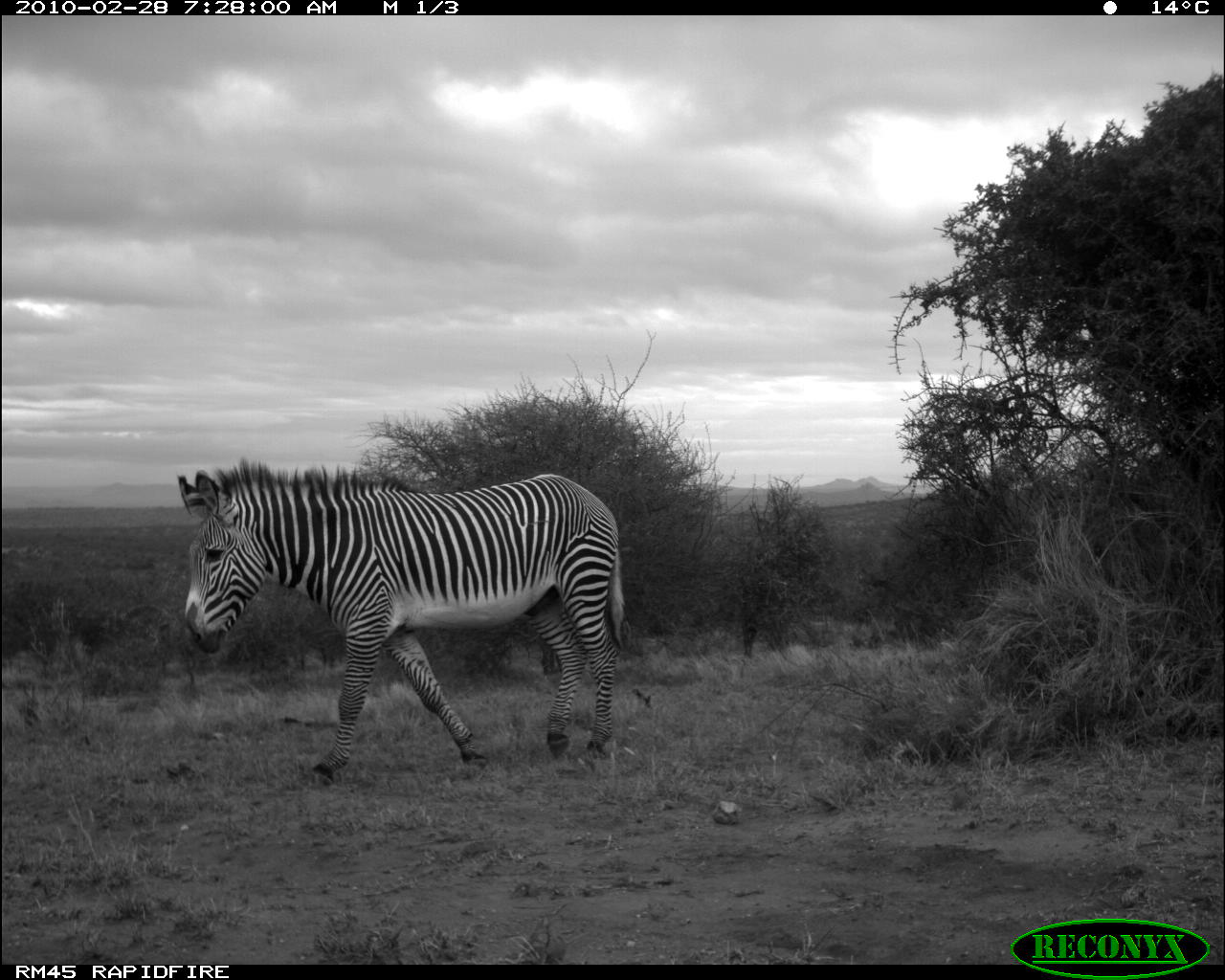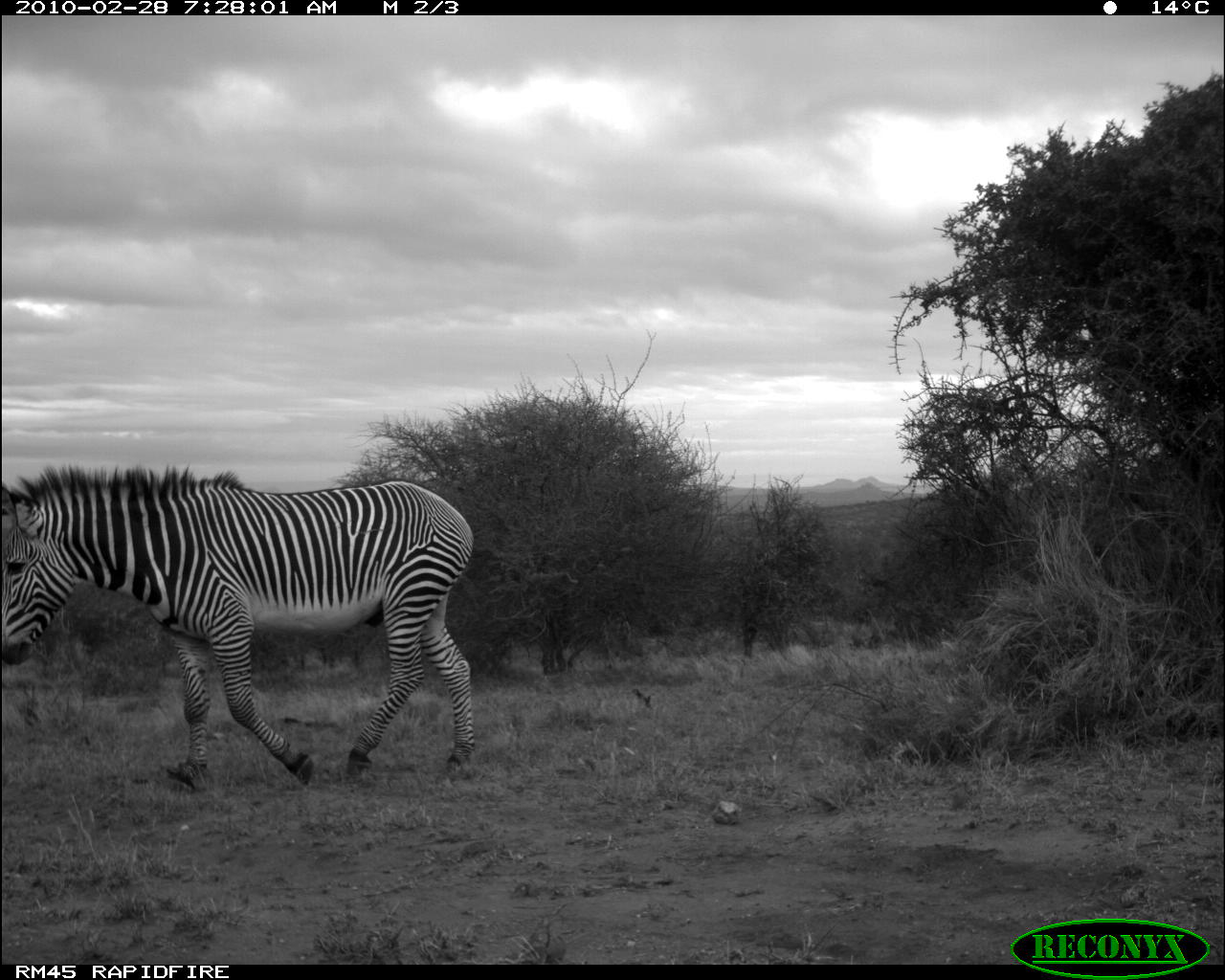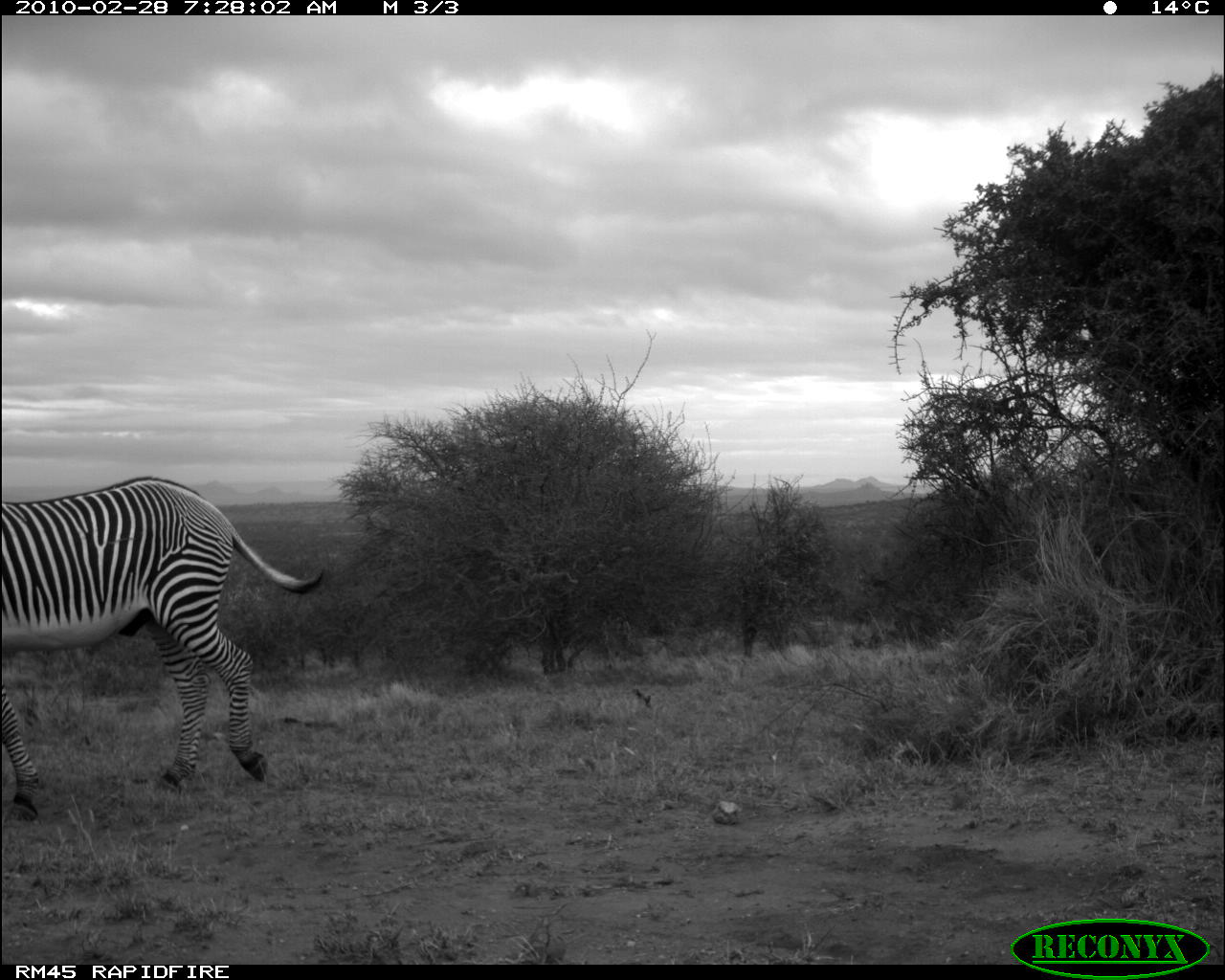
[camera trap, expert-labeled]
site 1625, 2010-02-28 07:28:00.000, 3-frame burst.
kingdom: Animalia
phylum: Chordata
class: Mammalia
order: Perissodactyla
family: Equidae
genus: Equus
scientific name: Equus grevyi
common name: grévy's zebra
Equus grevyi (grévy's zebra), count 1.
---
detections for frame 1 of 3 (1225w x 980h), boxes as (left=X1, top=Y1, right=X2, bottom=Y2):
equus grevyi: (left=175, top=460, right=623, bottom=789)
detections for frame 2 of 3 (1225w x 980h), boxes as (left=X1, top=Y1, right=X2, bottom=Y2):
equus grevyi: (left=0, top=467, right=476, bottom=794)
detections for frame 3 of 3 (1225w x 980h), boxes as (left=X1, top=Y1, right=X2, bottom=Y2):
equus grevyi: (left=0, top=476, right=324, bottom=821)